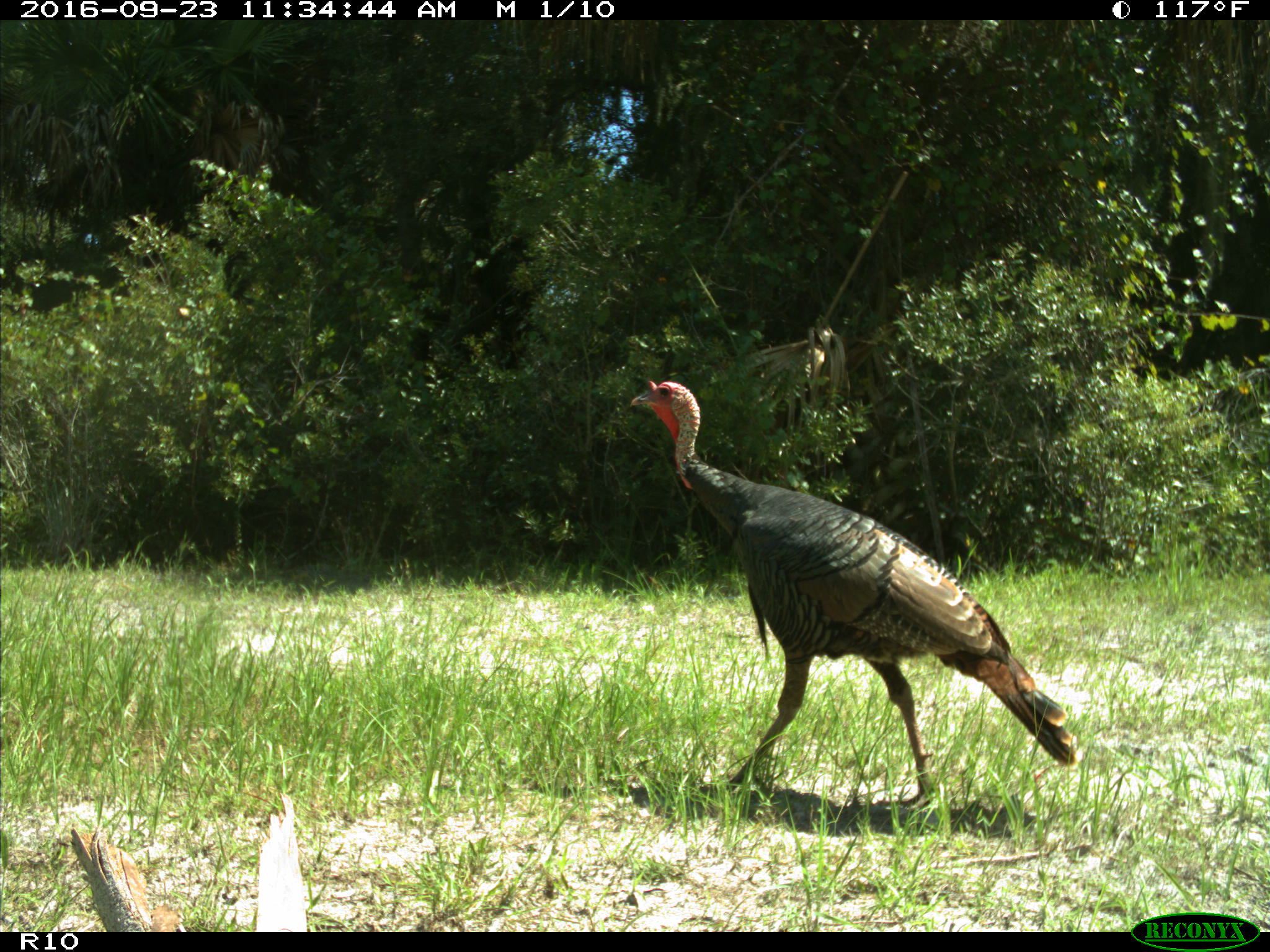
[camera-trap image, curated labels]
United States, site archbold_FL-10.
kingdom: Animalia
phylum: Chordata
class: Aves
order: Galliformes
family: Phasianidae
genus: Meleagris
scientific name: Meleagris gallopavo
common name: wild turkey